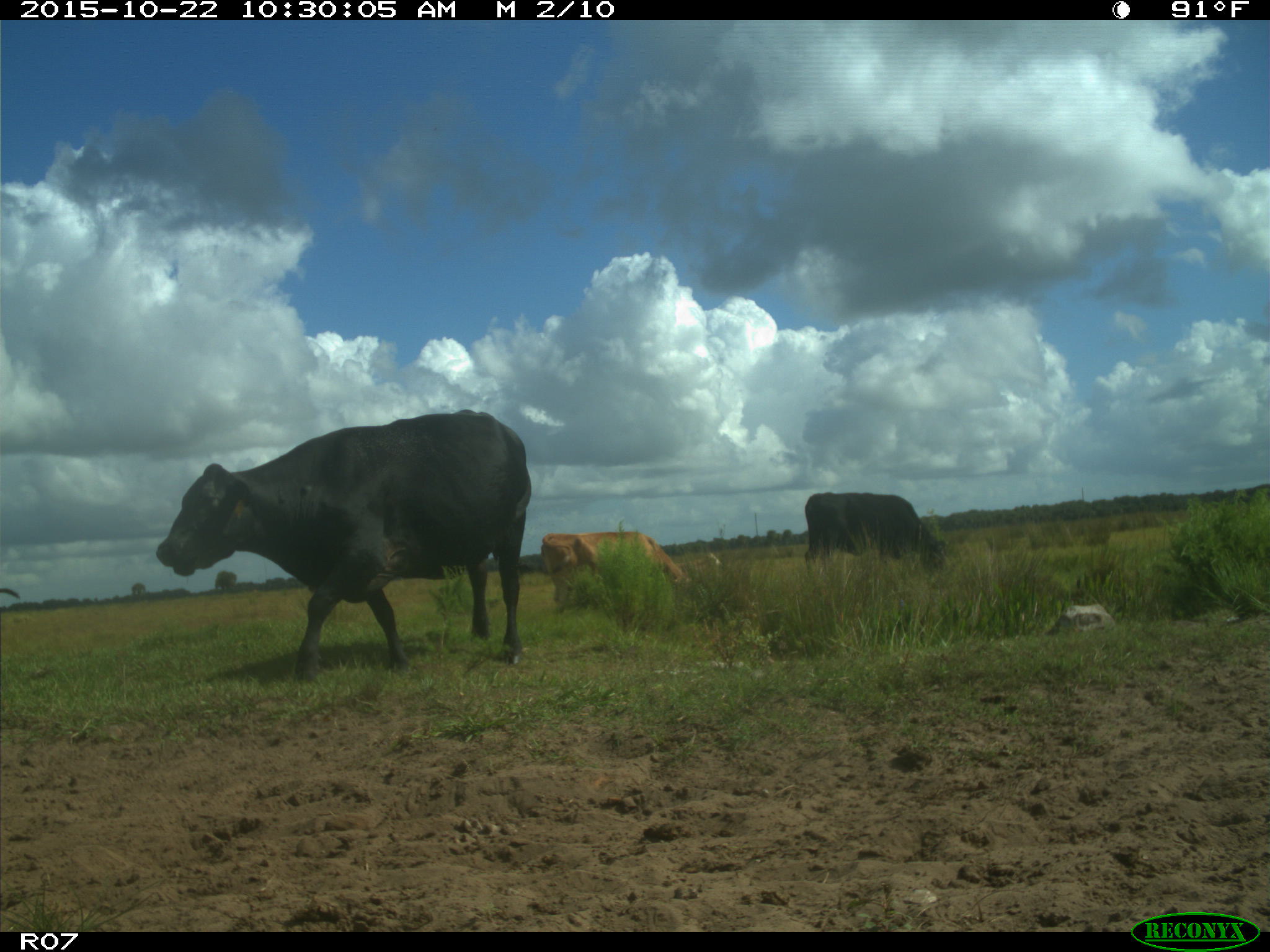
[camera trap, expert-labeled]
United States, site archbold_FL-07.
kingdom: Animalia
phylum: Chordata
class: Mammalia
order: Artiodactyla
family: Bovidae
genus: Bos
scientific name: Bos taurus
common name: domestic cow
Bos taurus (domestic cow).